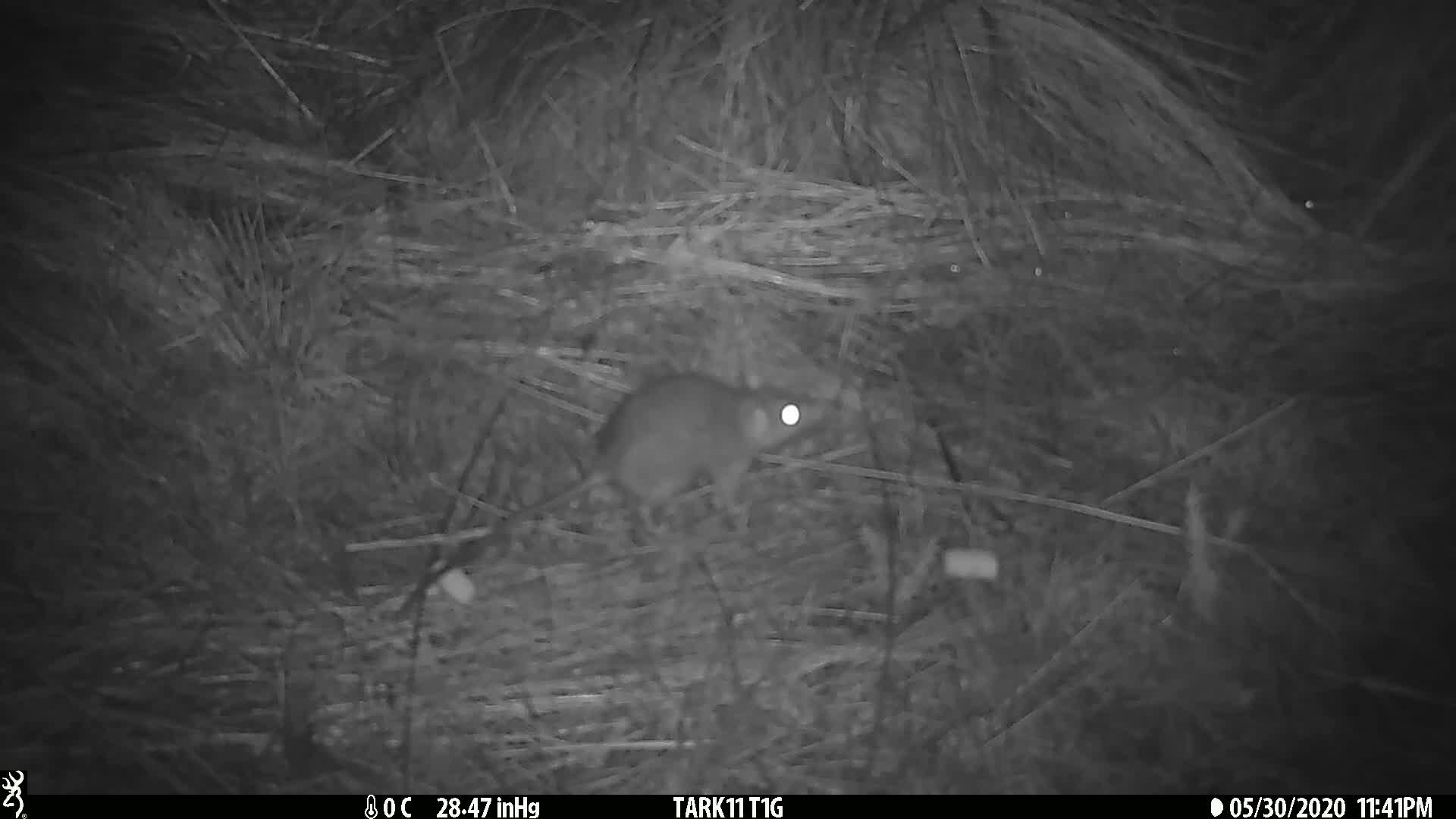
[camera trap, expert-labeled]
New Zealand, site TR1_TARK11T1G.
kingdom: Animalia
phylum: Chordata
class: Mammalia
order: Rodentia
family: Muridae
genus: Rattus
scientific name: Rattus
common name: rat